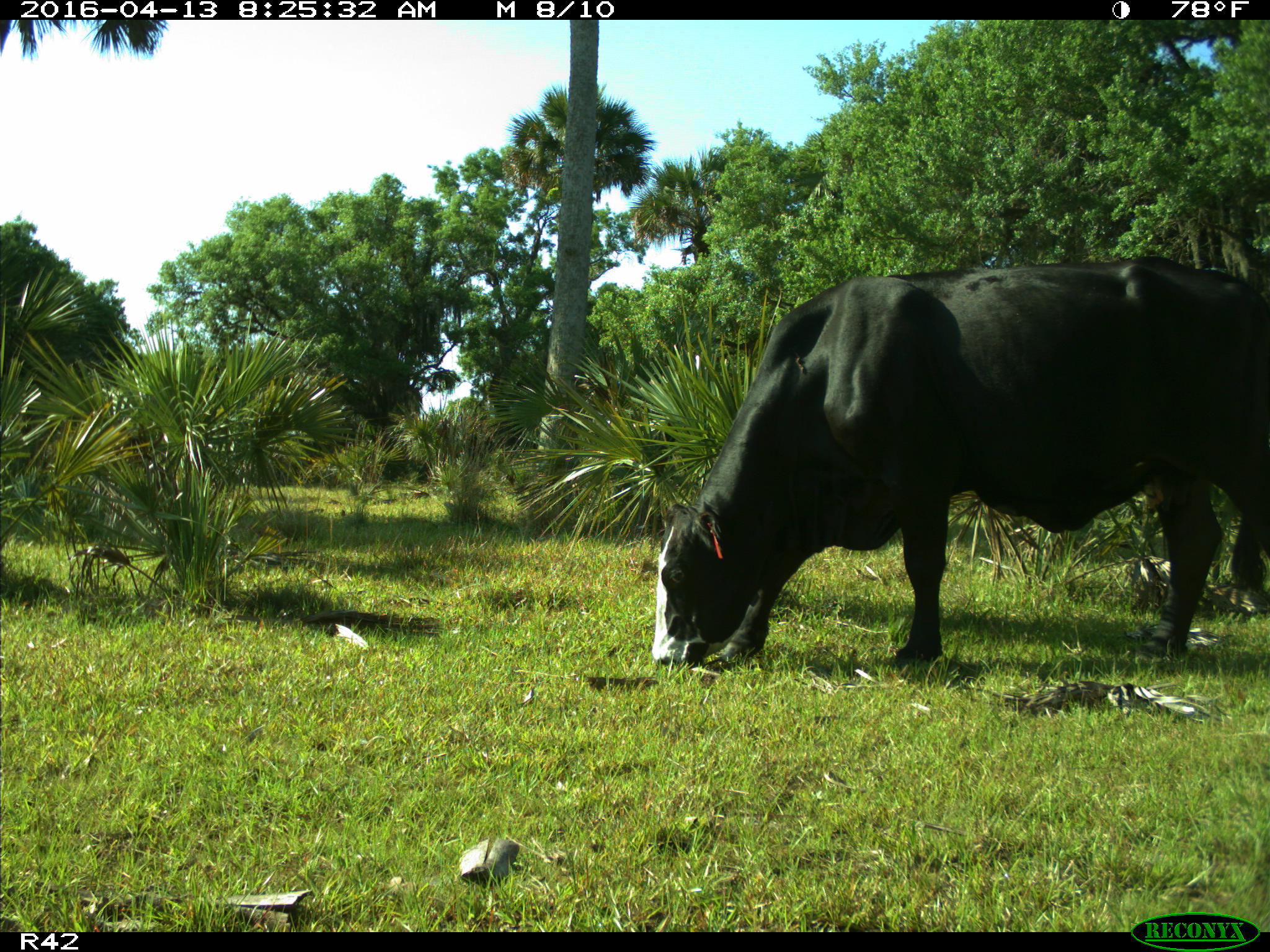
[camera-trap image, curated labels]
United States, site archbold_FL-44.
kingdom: Animalia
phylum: Chordata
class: Mammalia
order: Artiodactyla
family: Bovidae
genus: Bos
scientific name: Bos taurus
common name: domestic cow